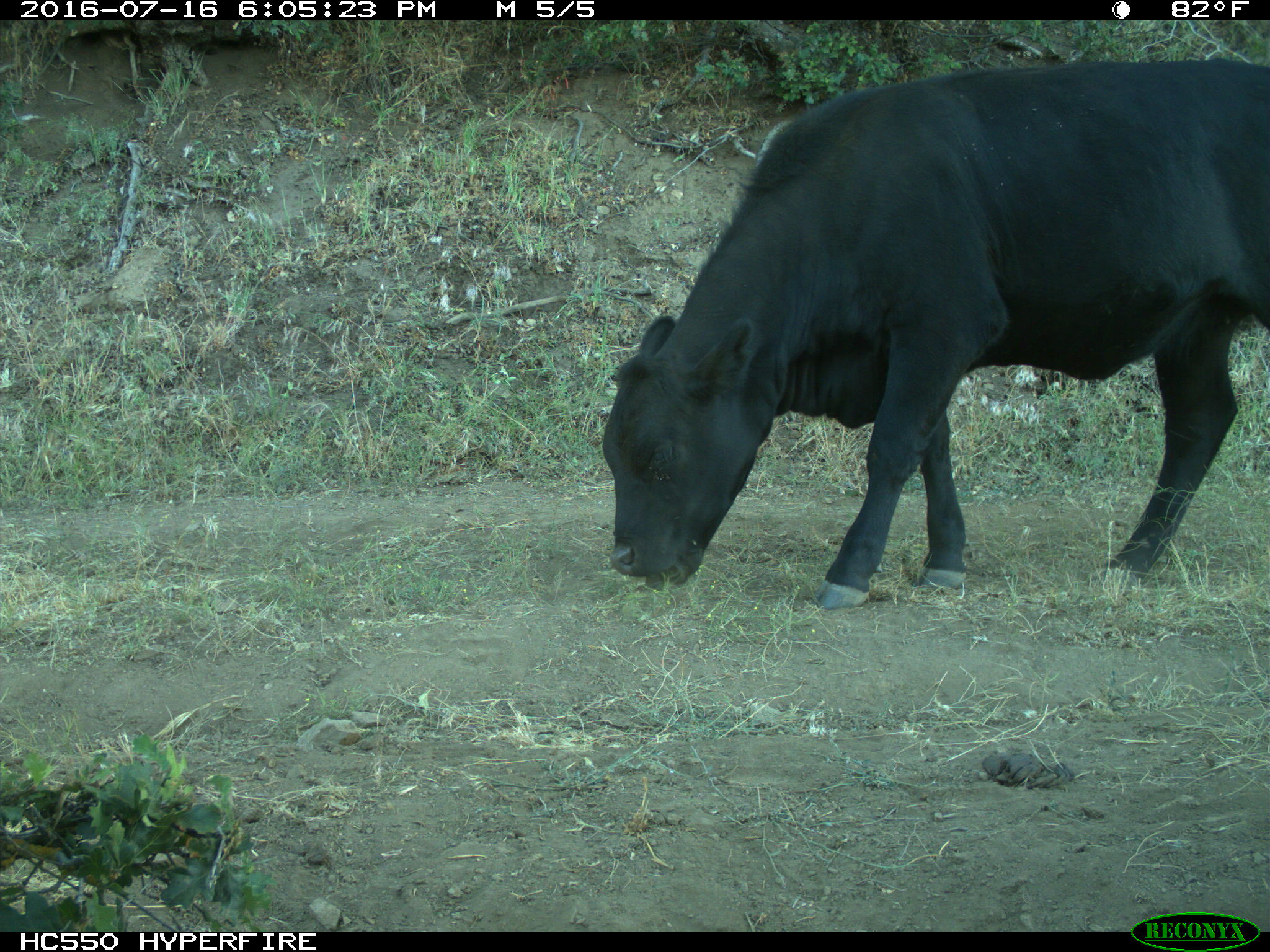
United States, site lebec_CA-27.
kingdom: Animalia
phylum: Chordata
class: Mammalia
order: Artiodactyla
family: Bovidae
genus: Bos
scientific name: Bos taurus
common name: domestic cow